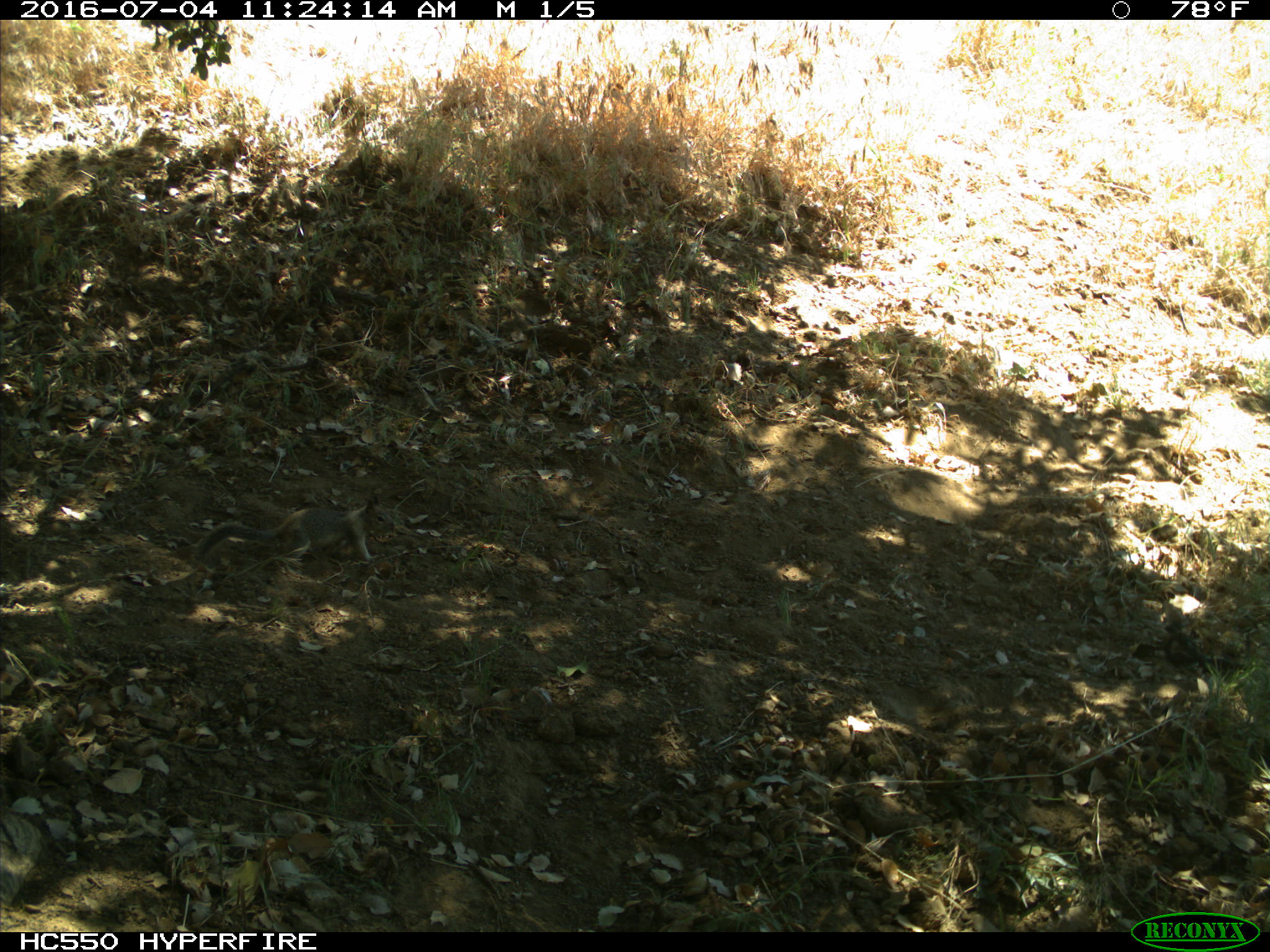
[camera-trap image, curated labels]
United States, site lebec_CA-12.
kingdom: Animalia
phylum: Chordata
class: Mammalia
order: Rodentia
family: Sciuridae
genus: Otospermophilus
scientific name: Otospermophilus beecheyi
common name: california ground squirrel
Otospermophilus beecheyi (california ground squirrel).